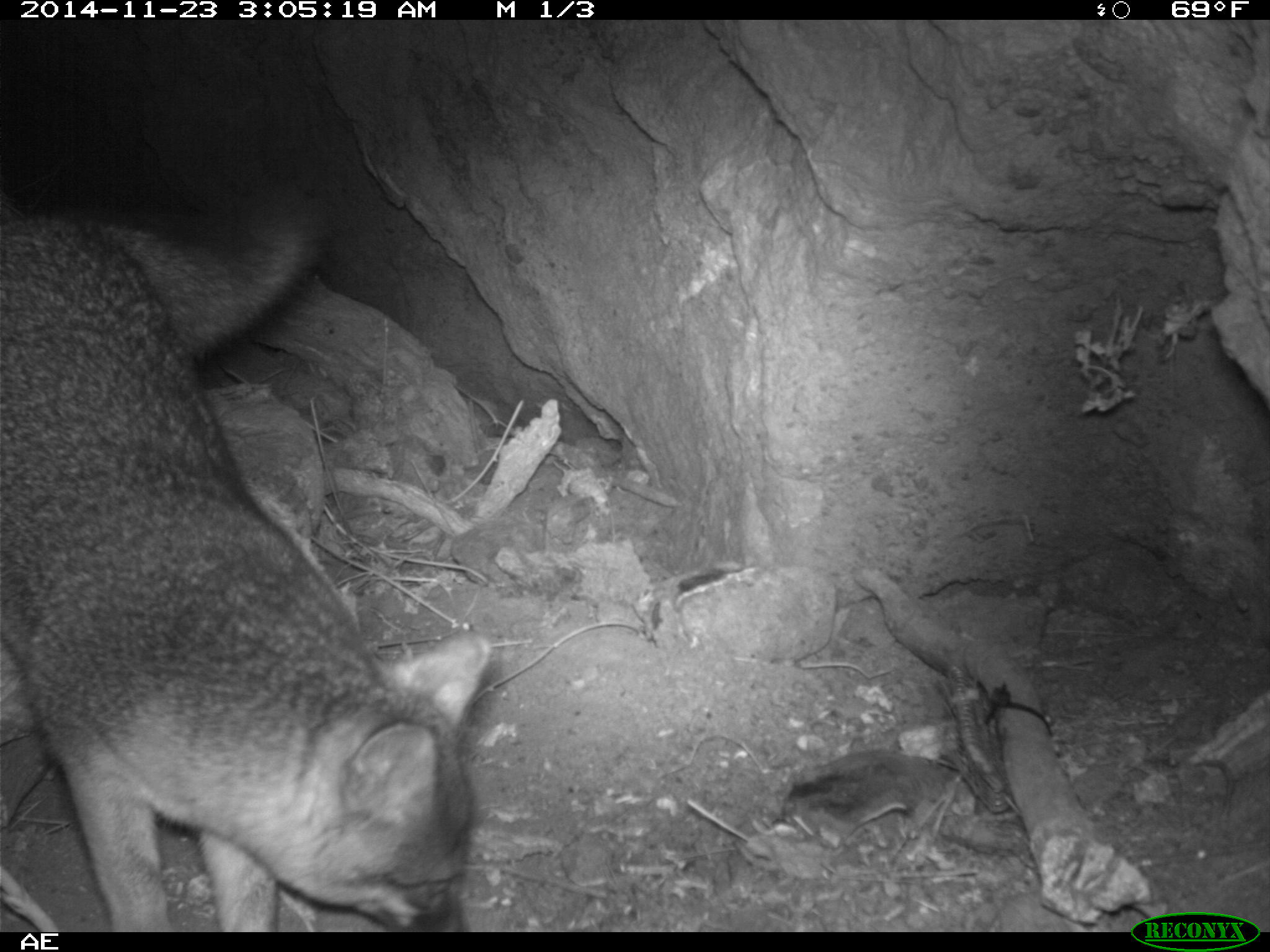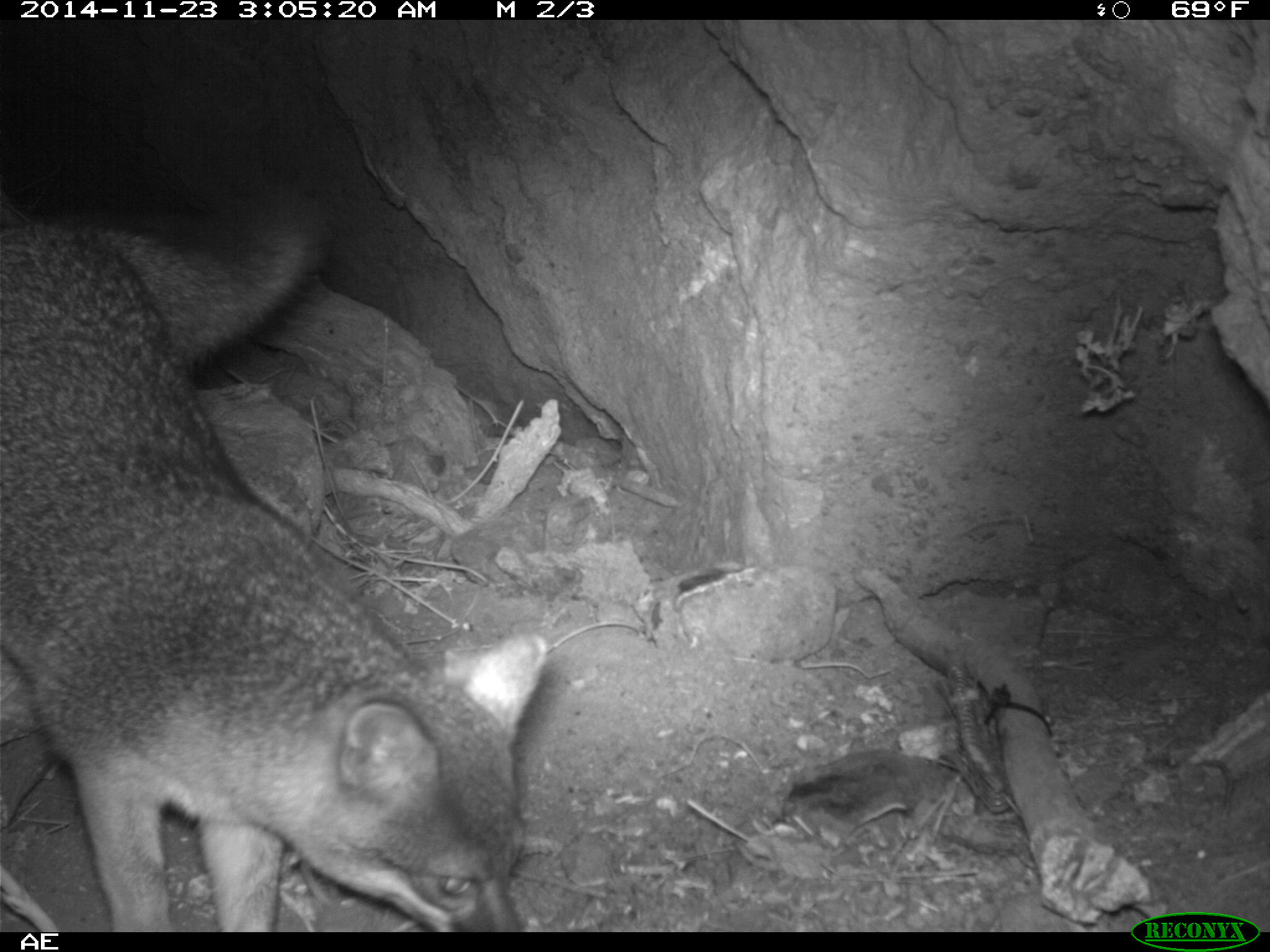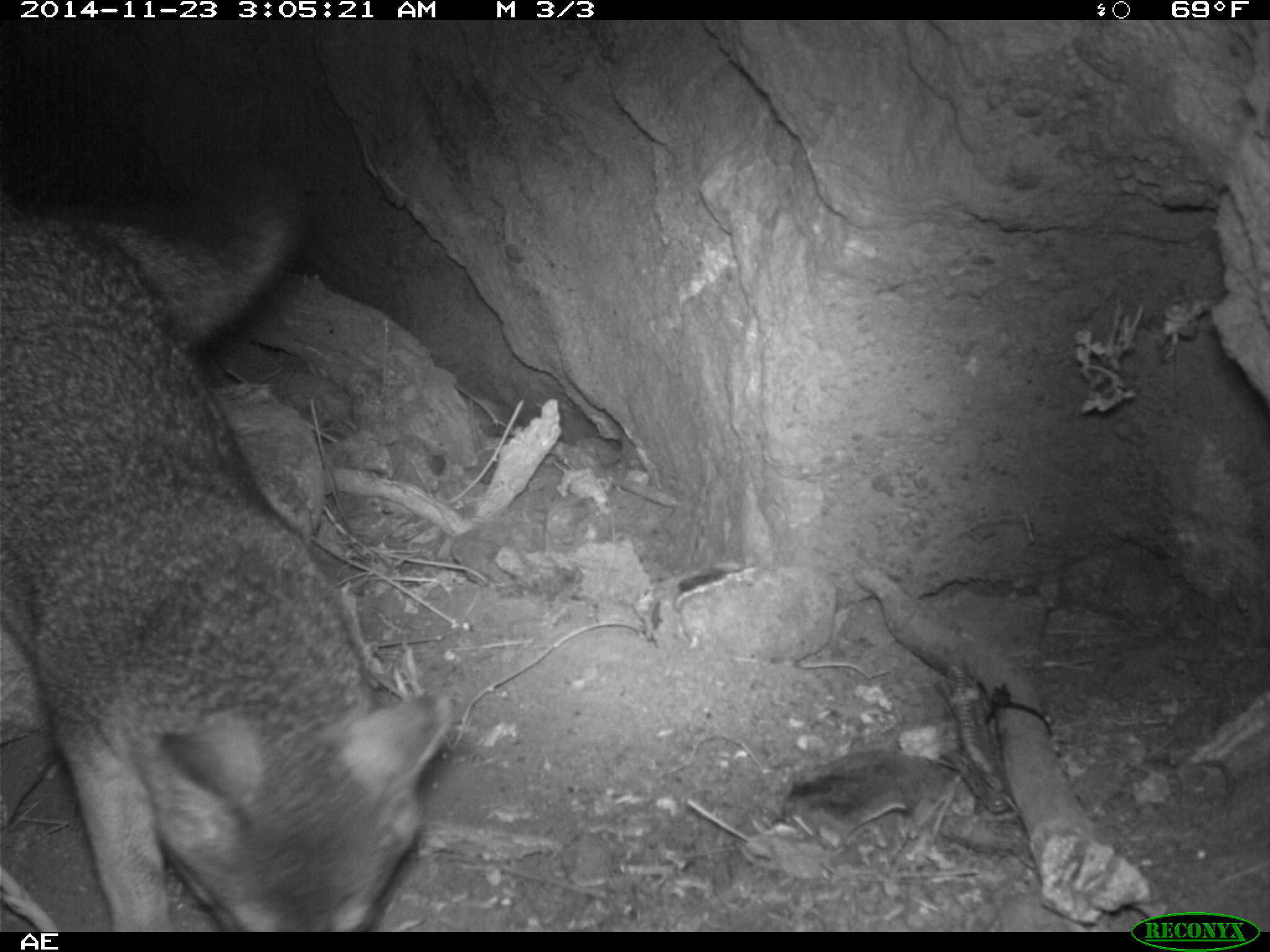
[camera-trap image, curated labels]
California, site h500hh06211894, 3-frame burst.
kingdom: Animalia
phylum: Chordata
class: Mammalia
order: Carnivora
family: Canidae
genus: Urocyon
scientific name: Urocyon littoralis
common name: island fox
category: fox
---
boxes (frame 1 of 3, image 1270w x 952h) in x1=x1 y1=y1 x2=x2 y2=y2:
fox: x1=0 y1=175 x2=493 y2=932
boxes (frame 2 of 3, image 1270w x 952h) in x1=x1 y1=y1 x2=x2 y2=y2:
fox: x1=0 y1=186 x2=548 y2=928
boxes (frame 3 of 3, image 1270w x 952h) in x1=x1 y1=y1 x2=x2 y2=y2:
fox: x1=0 y1=156 x2=450 y2=932